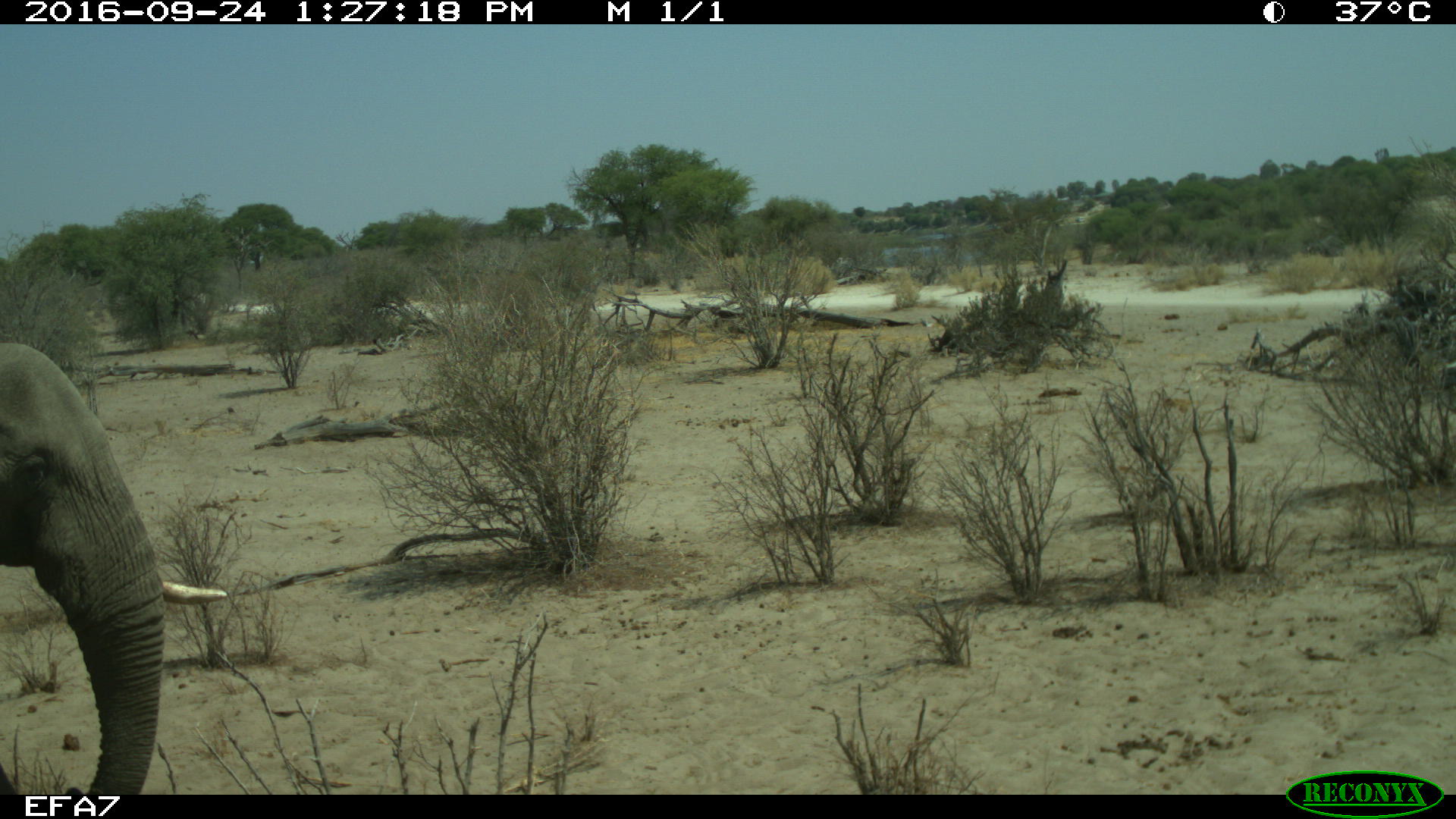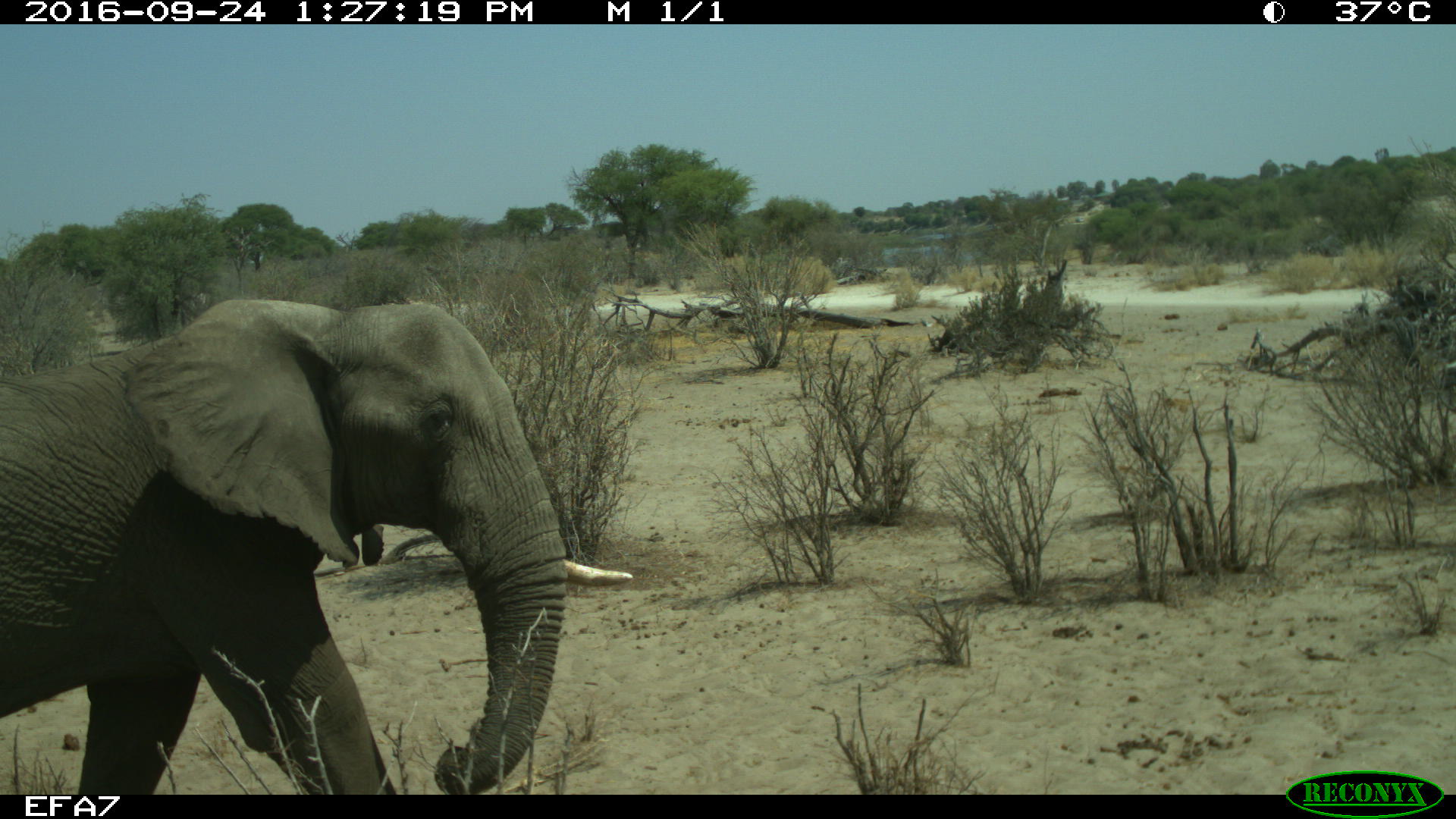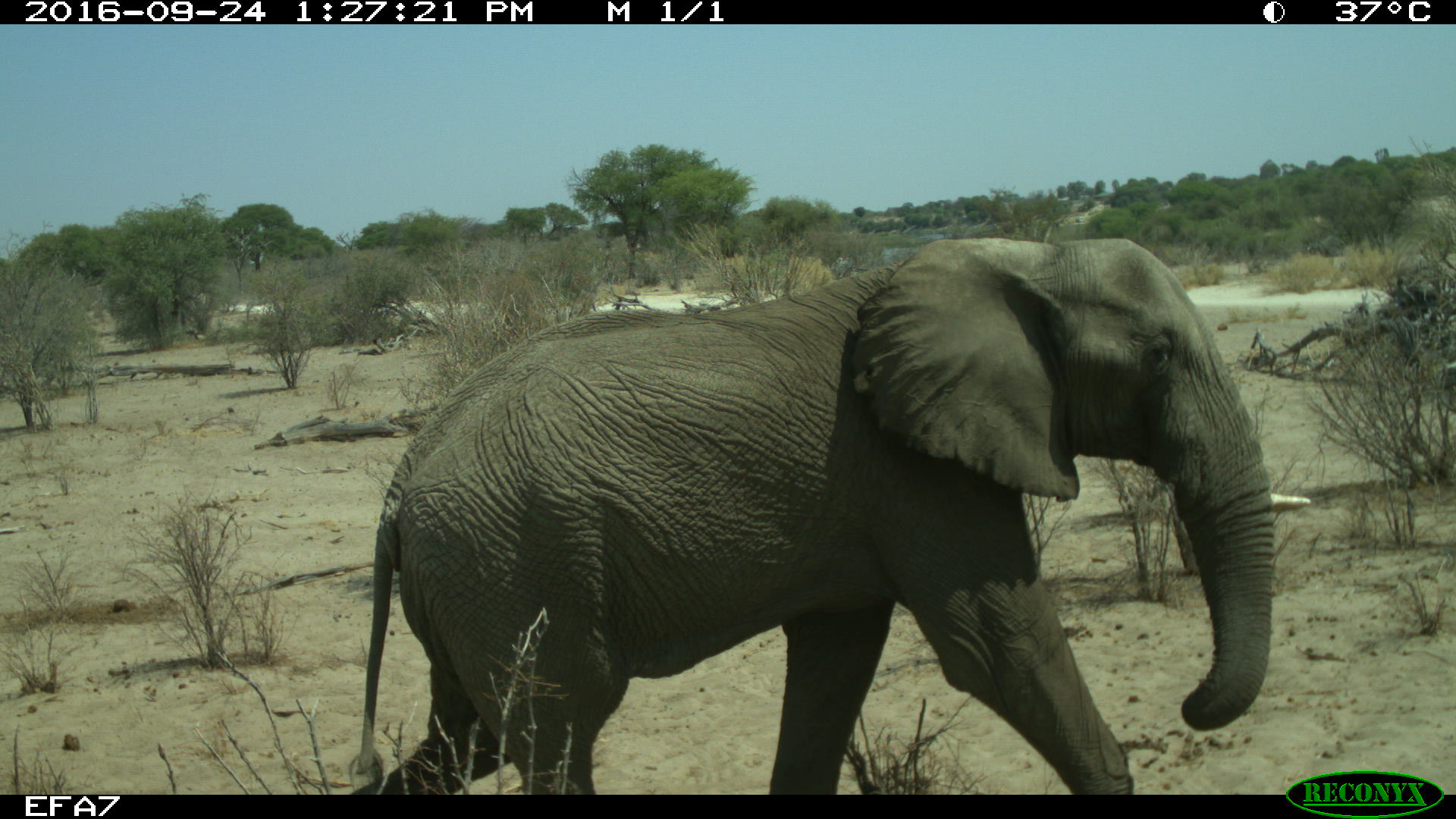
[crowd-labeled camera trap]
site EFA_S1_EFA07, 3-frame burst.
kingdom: Animalia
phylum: Chordata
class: Mammalia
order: Proboscidea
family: Elephantidae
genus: Loxodonta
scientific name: Loxodonta africana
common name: african bush elephant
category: elephant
Elephant (african bush elephant) (Loxodonta africana), count 1. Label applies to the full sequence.